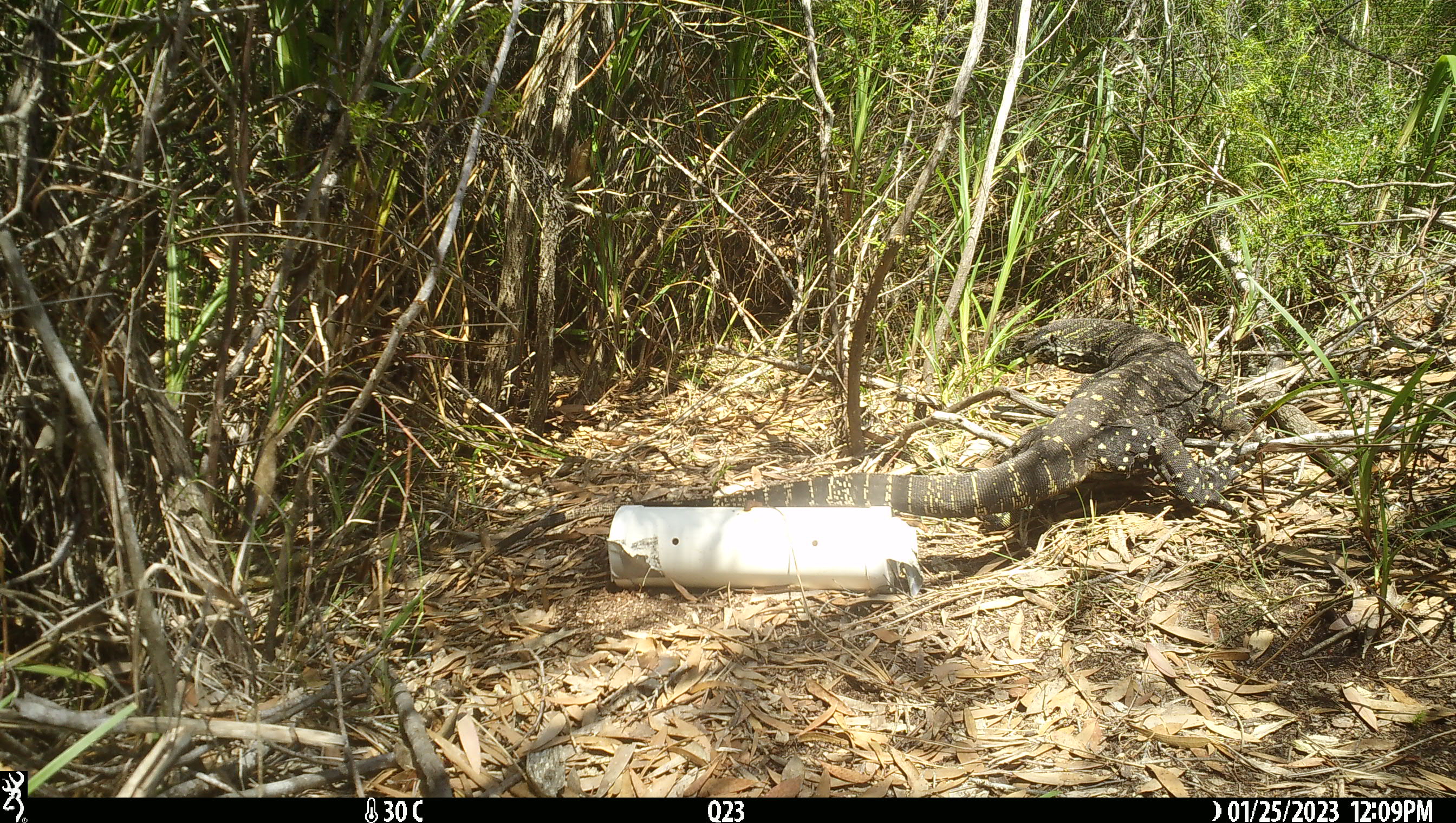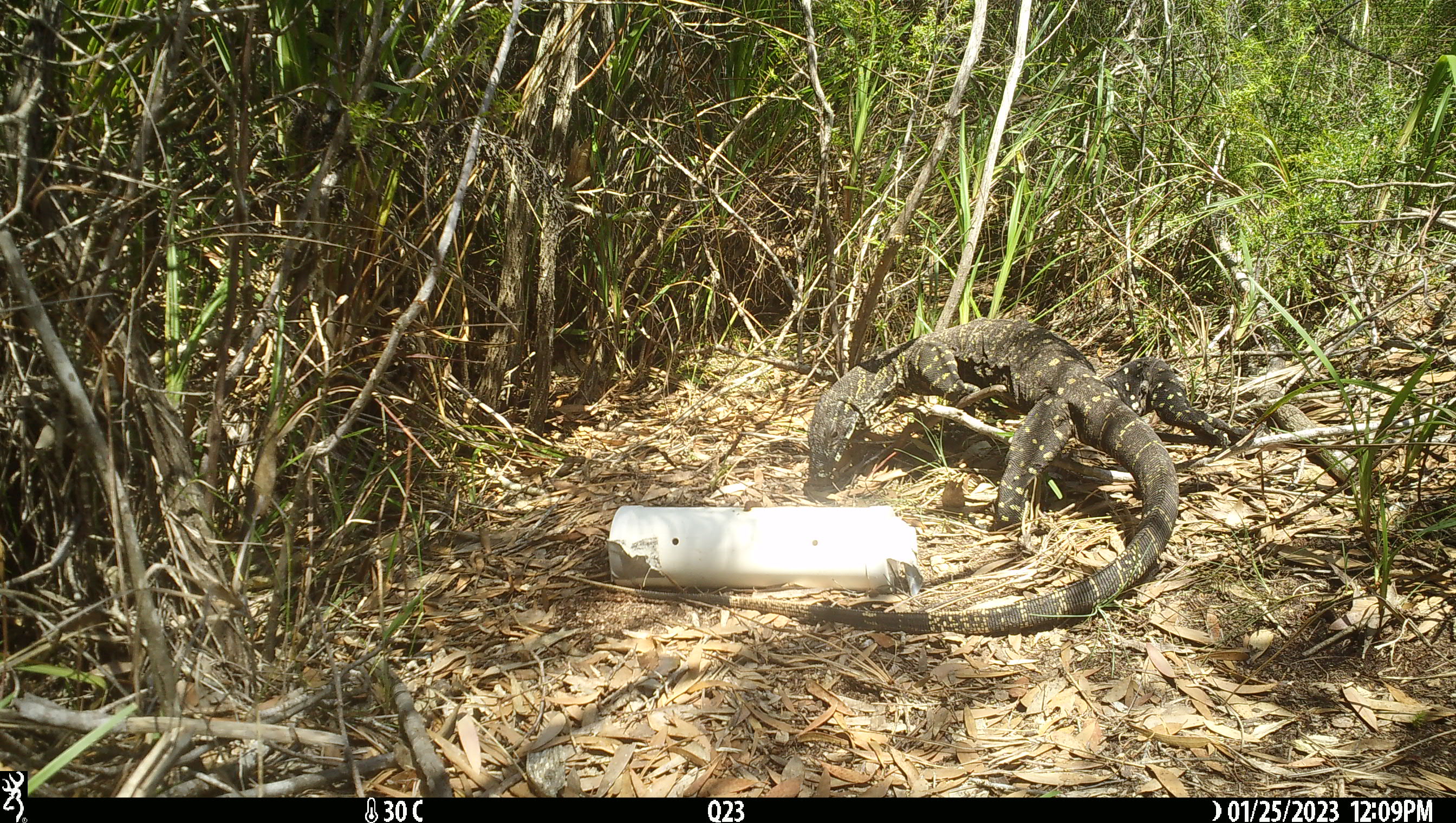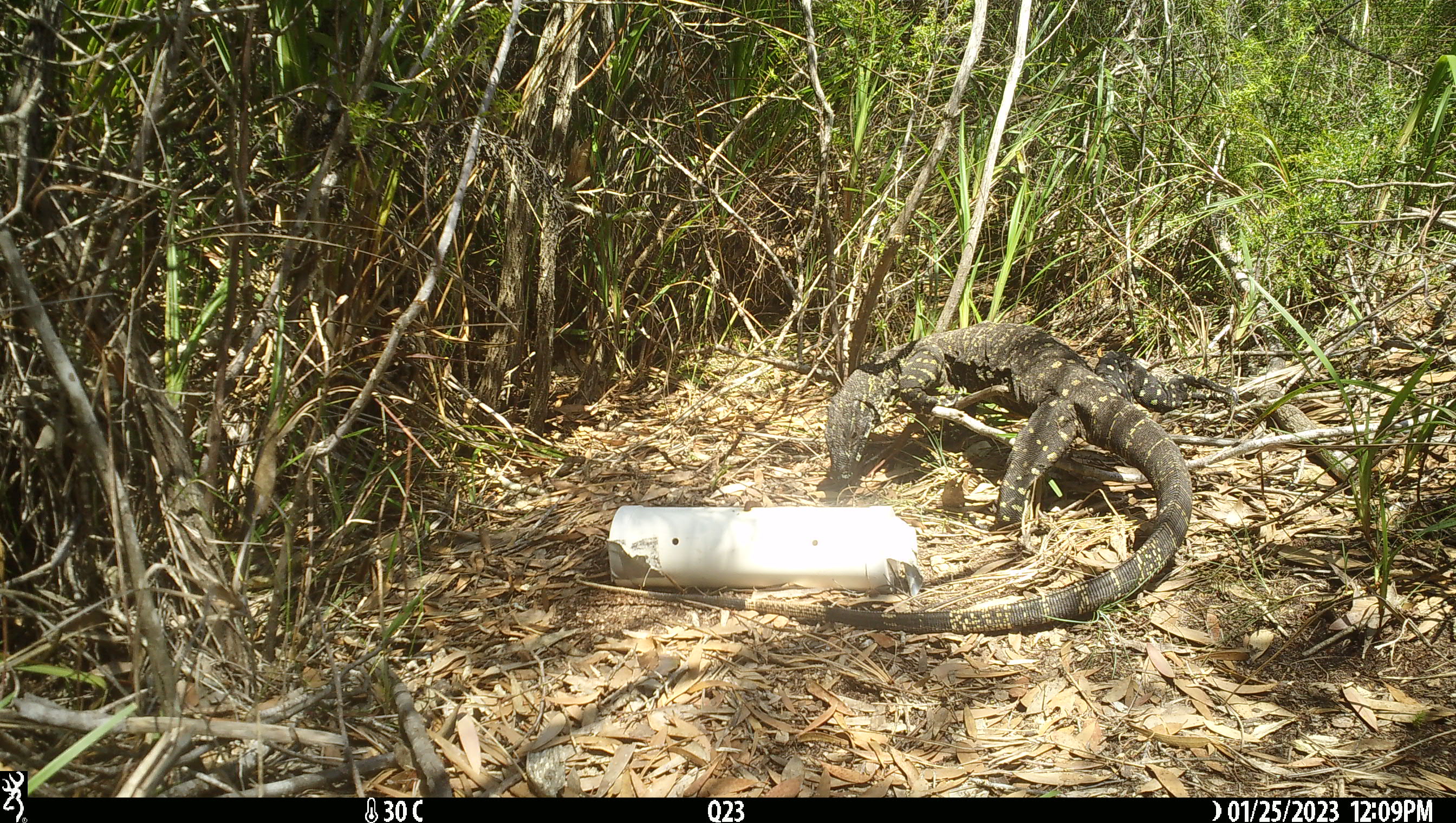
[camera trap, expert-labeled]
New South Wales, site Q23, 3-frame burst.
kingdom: Animalia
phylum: Chordata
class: Reptilia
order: Squamata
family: Varanidae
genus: Varanus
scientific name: Varanus varius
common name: lace monitor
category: goanna